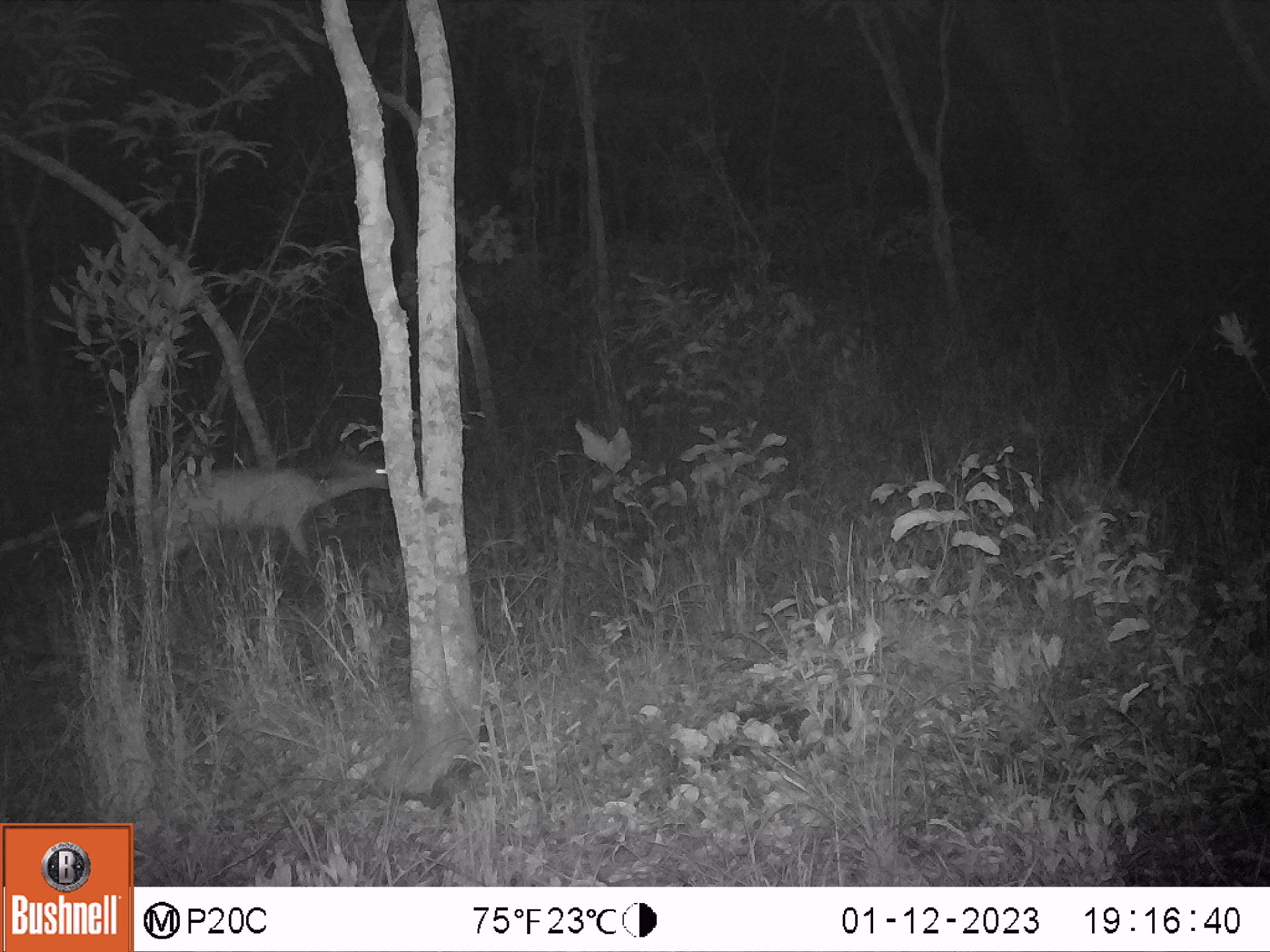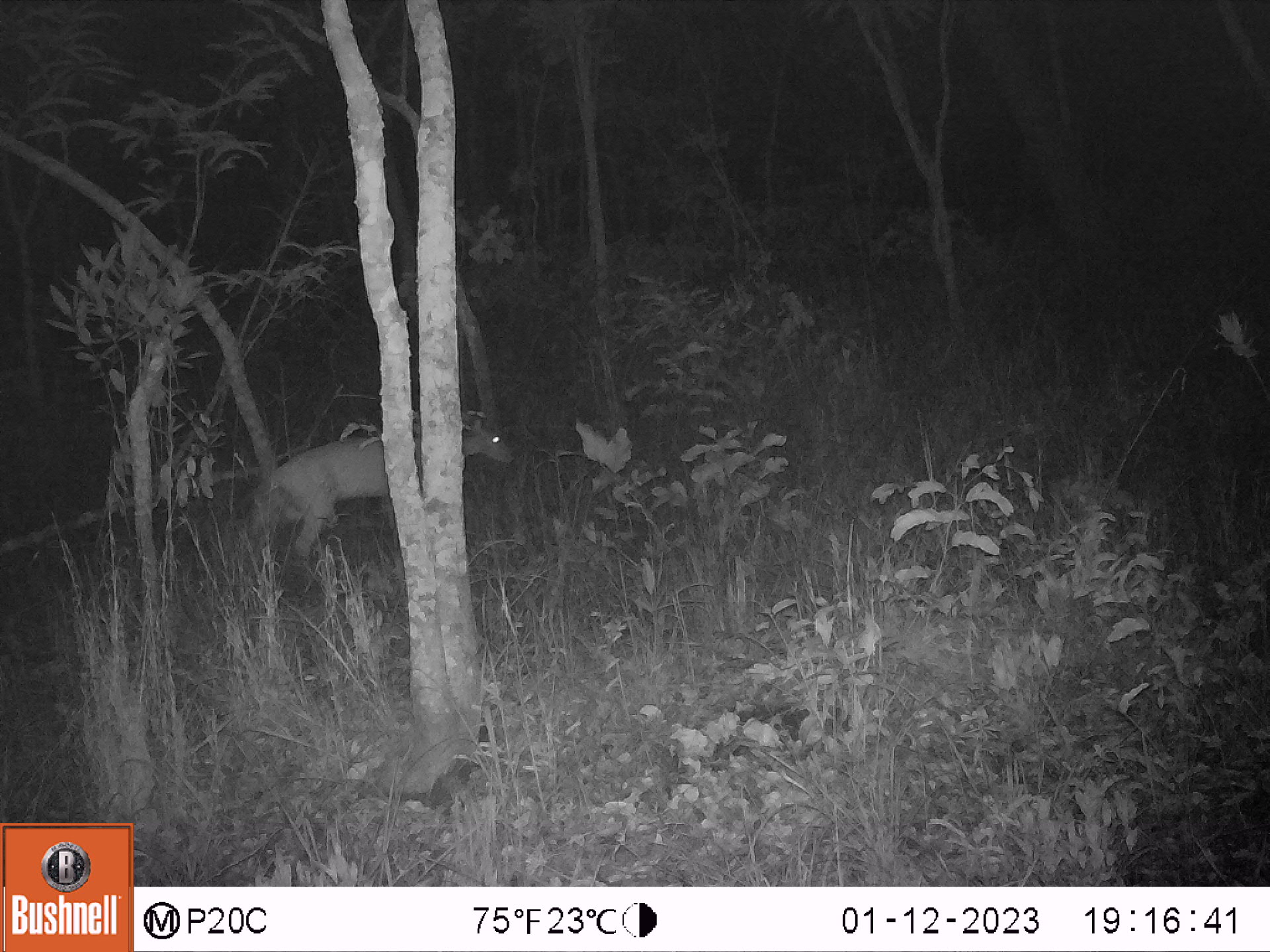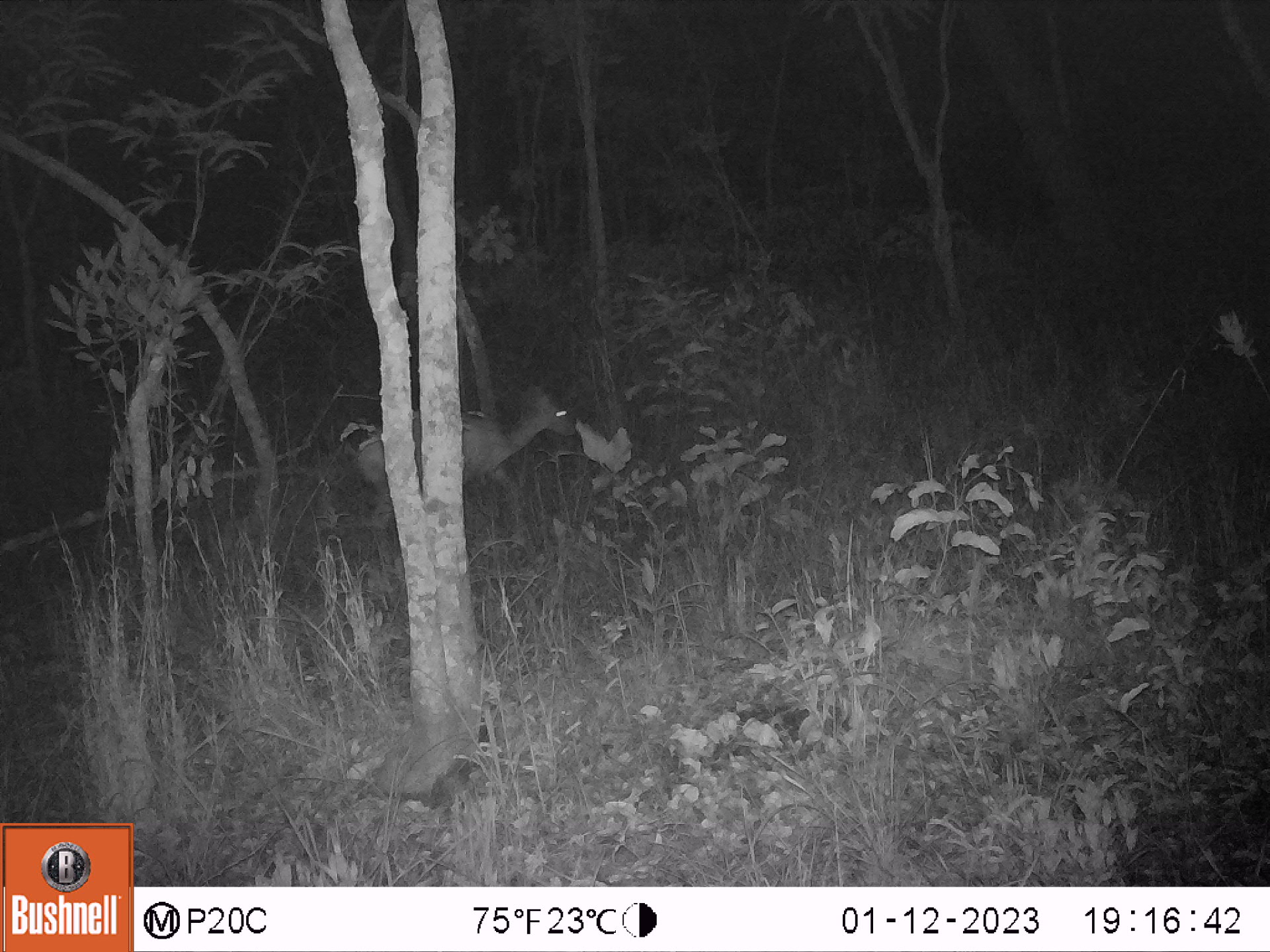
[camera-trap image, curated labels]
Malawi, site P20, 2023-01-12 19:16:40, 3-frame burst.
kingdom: Animalia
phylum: Chordata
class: Mammalia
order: Artiodactyla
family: Bovidae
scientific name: Antilopinae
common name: small antelope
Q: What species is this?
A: Small antelope (Antilopinae).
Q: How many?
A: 1.